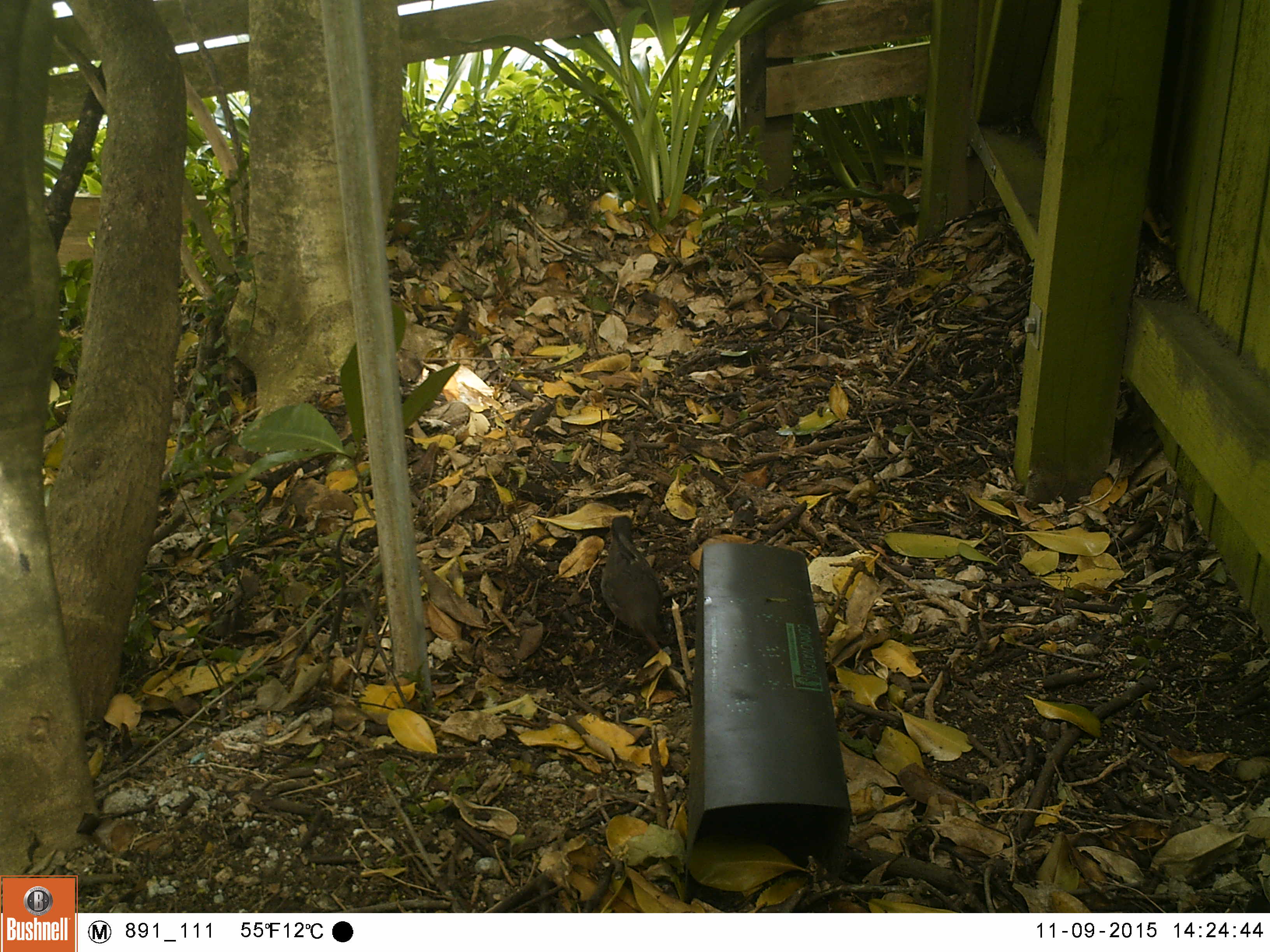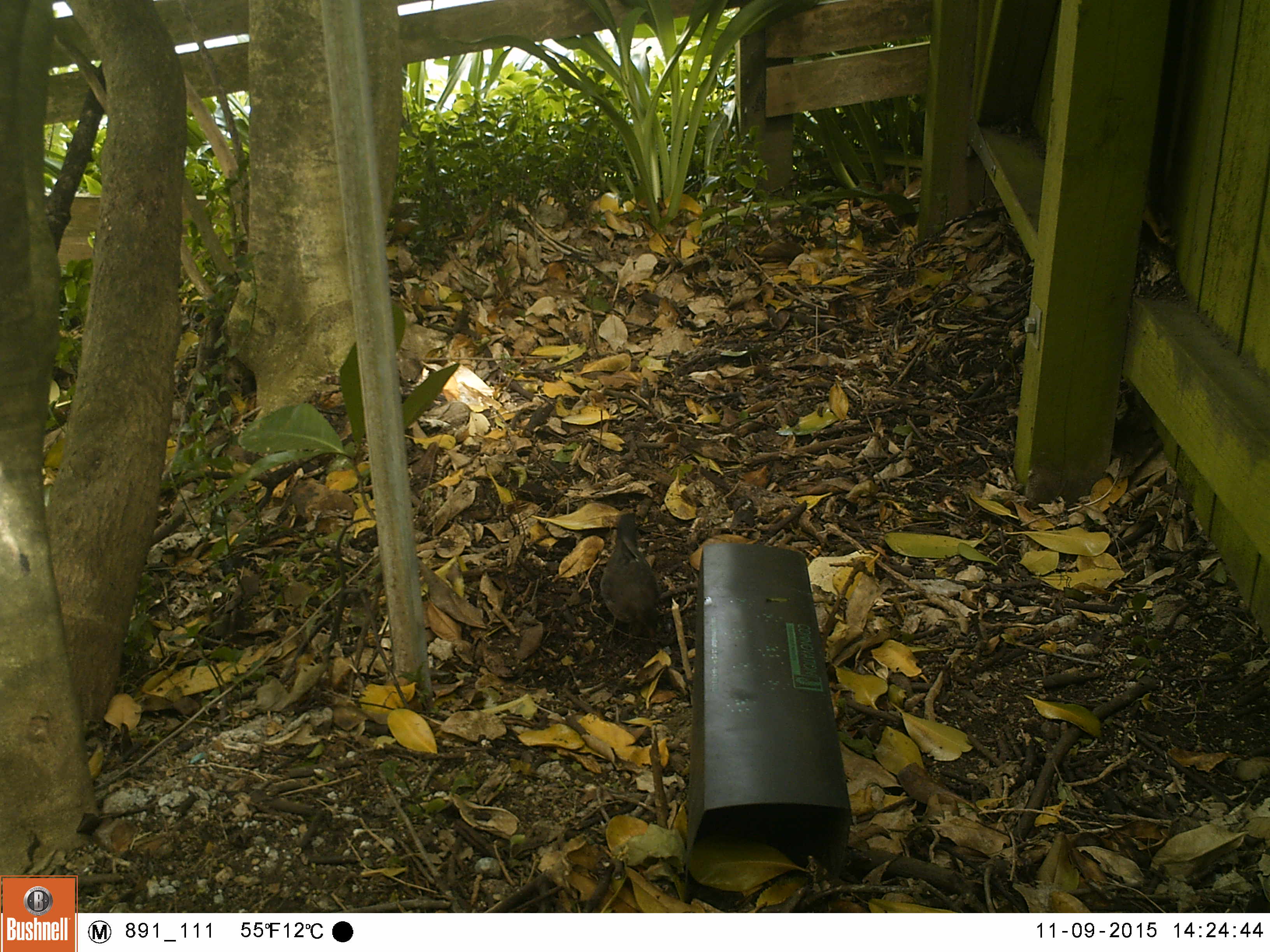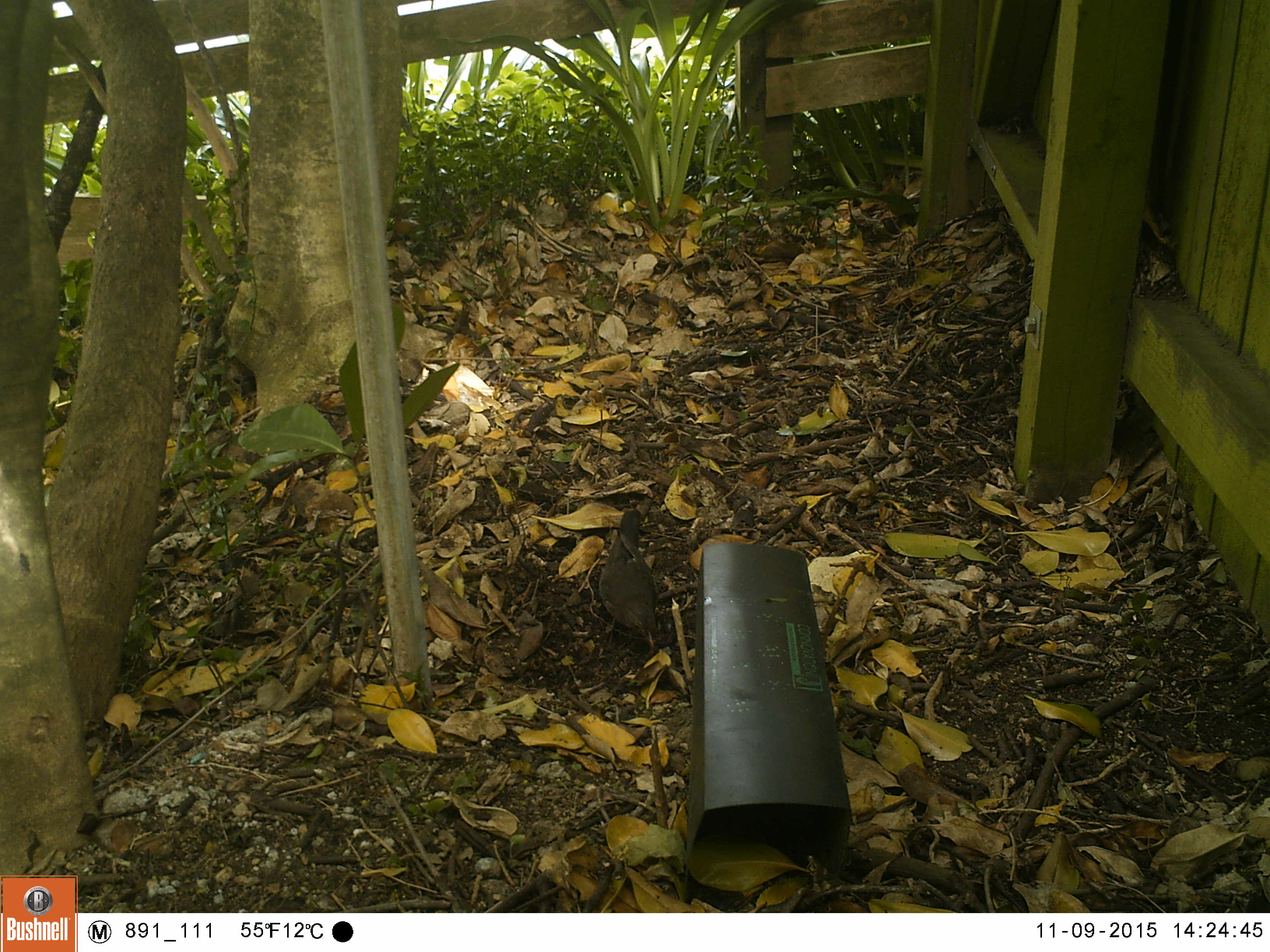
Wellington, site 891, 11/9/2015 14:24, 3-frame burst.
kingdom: Animalia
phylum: Chordata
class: Aves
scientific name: Aves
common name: bird